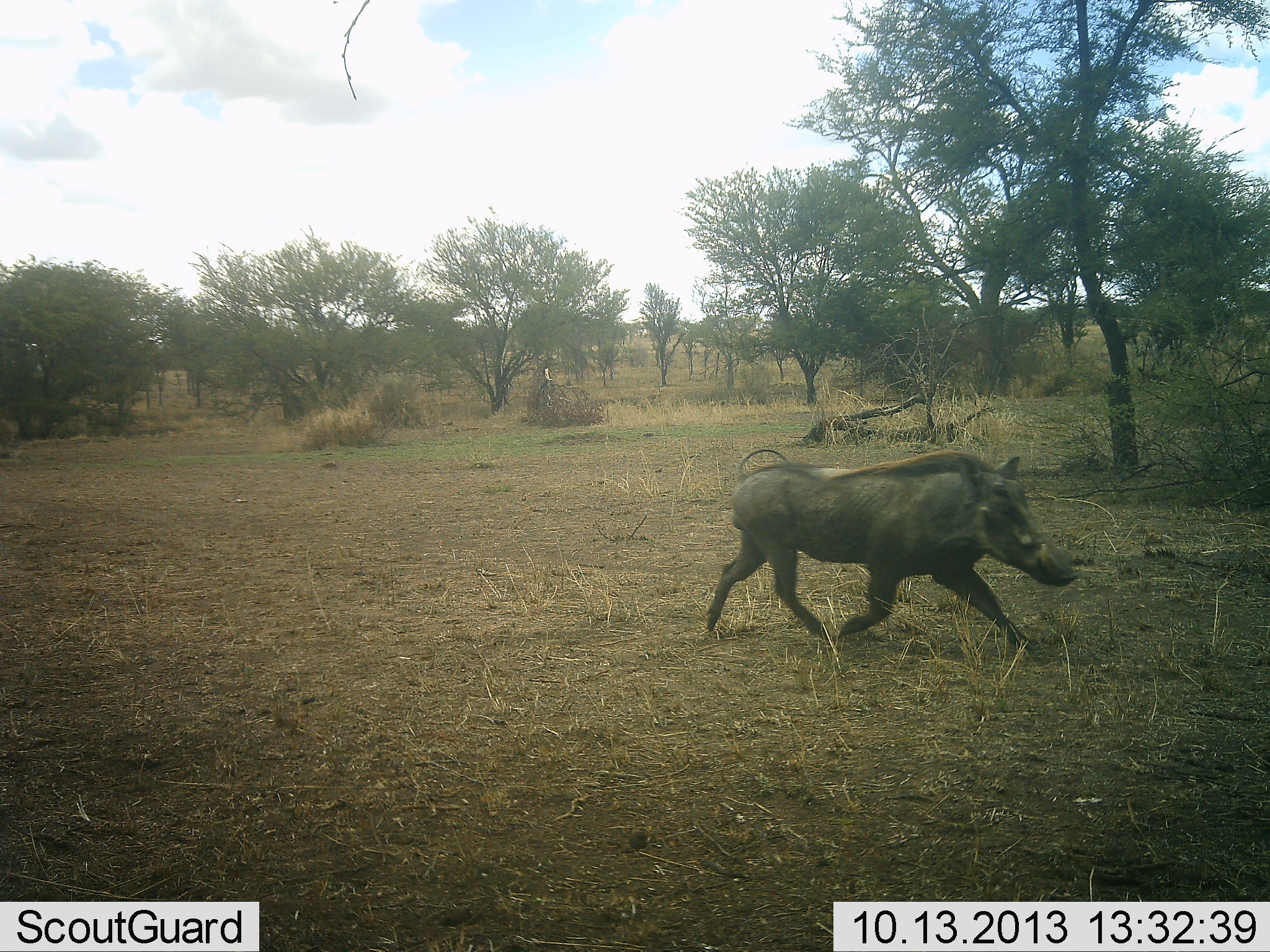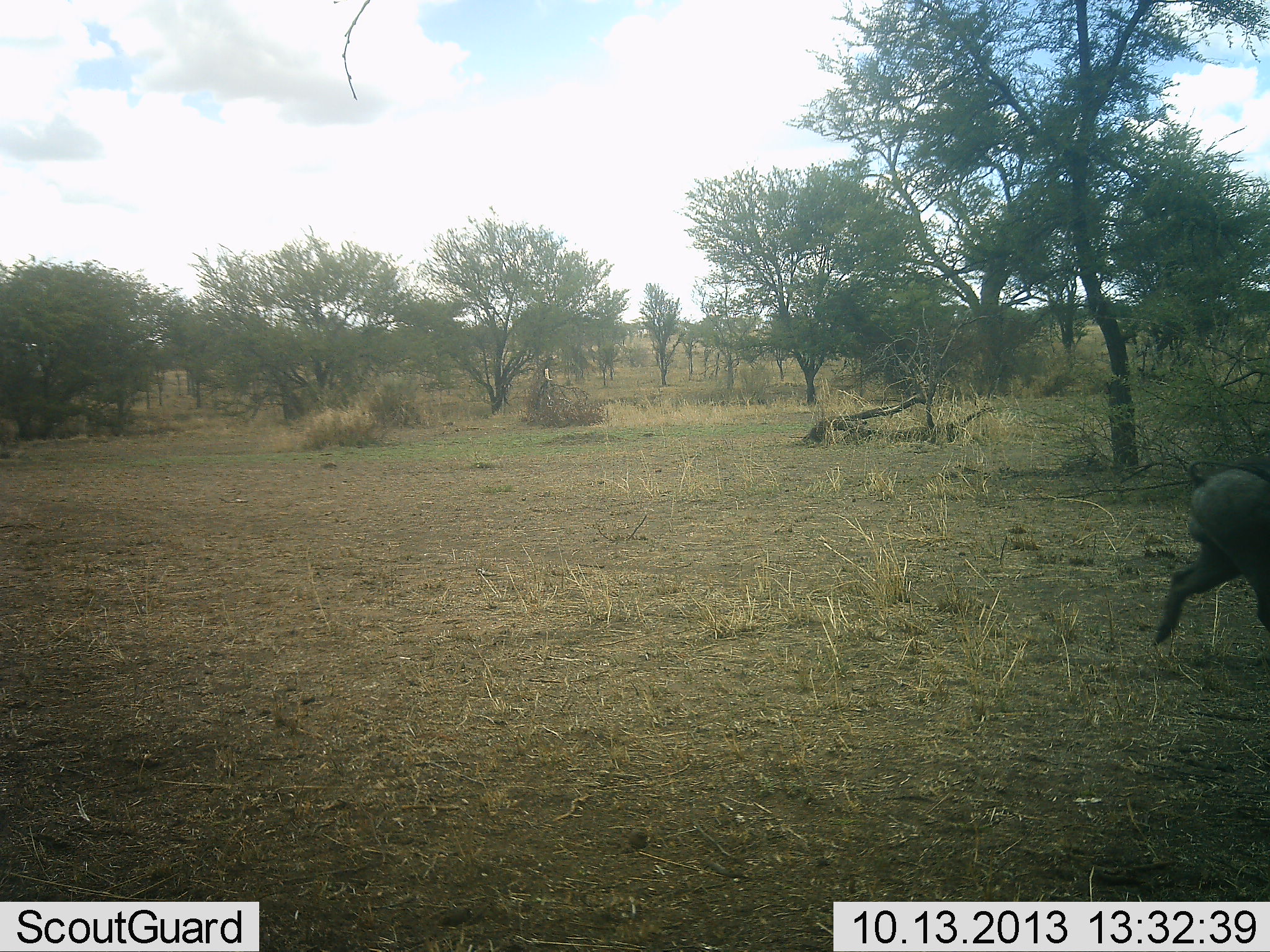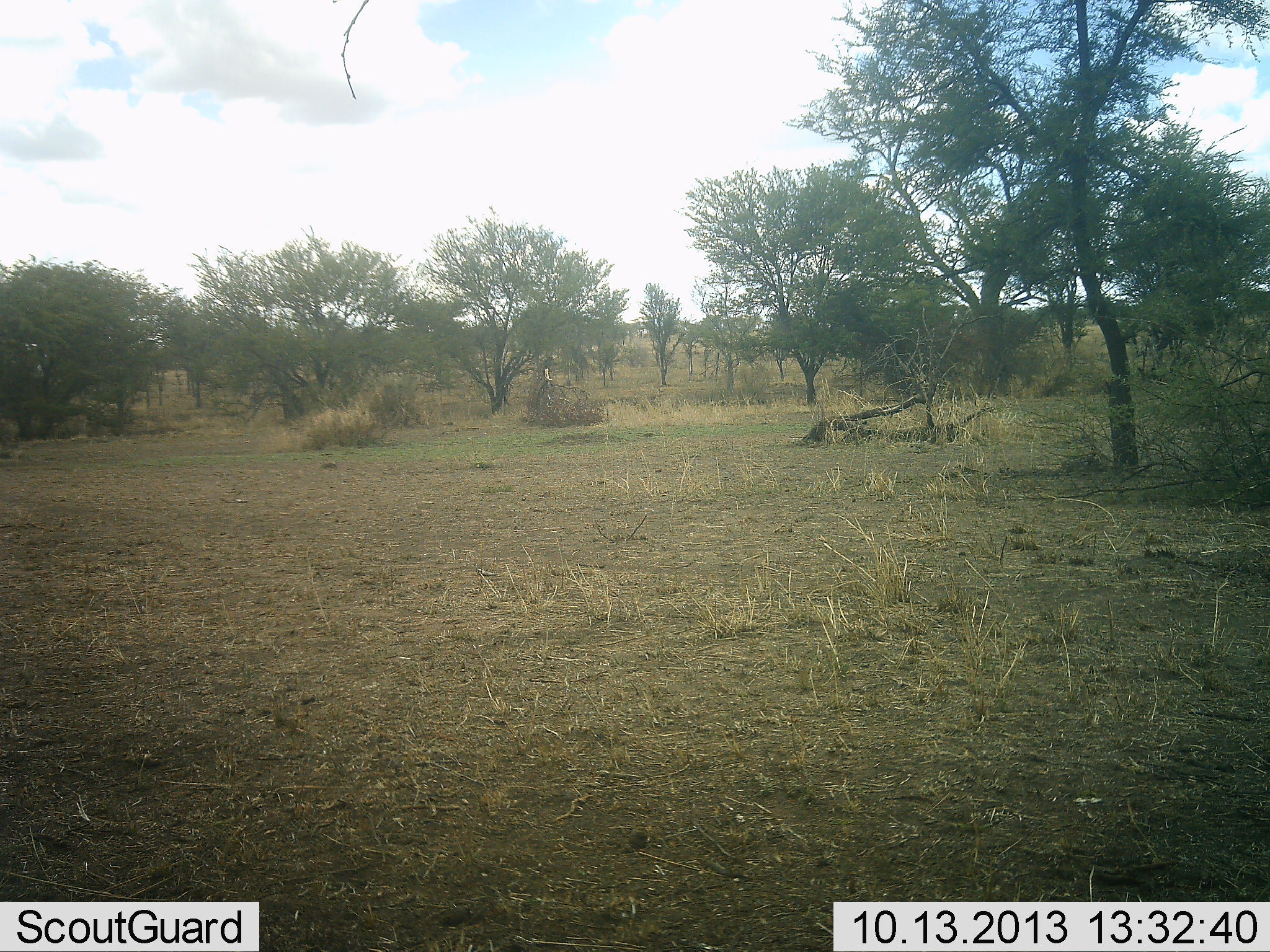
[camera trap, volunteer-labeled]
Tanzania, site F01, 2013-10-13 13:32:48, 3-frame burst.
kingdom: Animalia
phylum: Chordata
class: Mammalia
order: Artiodactyla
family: Suidae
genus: Phacochoerus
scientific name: Phacochoerus africanus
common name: warthog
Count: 1.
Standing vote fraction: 0%.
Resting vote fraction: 0%.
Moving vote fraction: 100%.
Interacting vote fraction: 0%.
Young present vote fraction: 0%.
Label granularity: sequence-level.